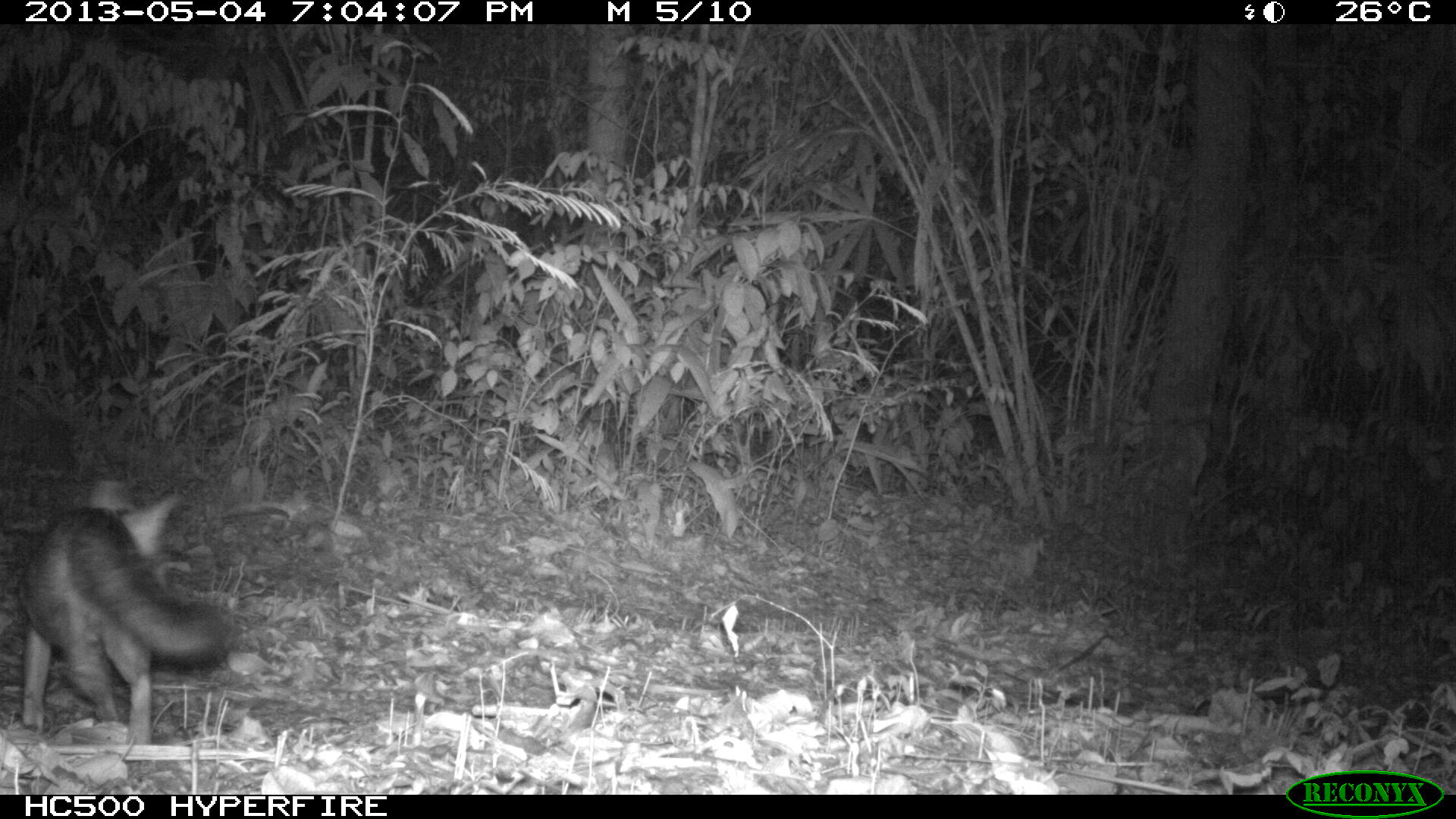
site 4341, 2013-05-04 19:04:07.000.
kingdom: Animalia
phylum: Chordata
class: Mammalia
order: Carnivora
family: Canidae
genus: Urocyon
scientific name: Urocyon cinereoargenteus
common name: gray fox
Urocyon cinereoargenteus (gray fox), count 1.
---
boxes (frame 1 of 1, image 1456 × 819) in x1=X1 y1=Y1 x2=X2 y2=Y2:
urocyon cinereoargenteus: x1=23 y1=477 x2=234 y2=744